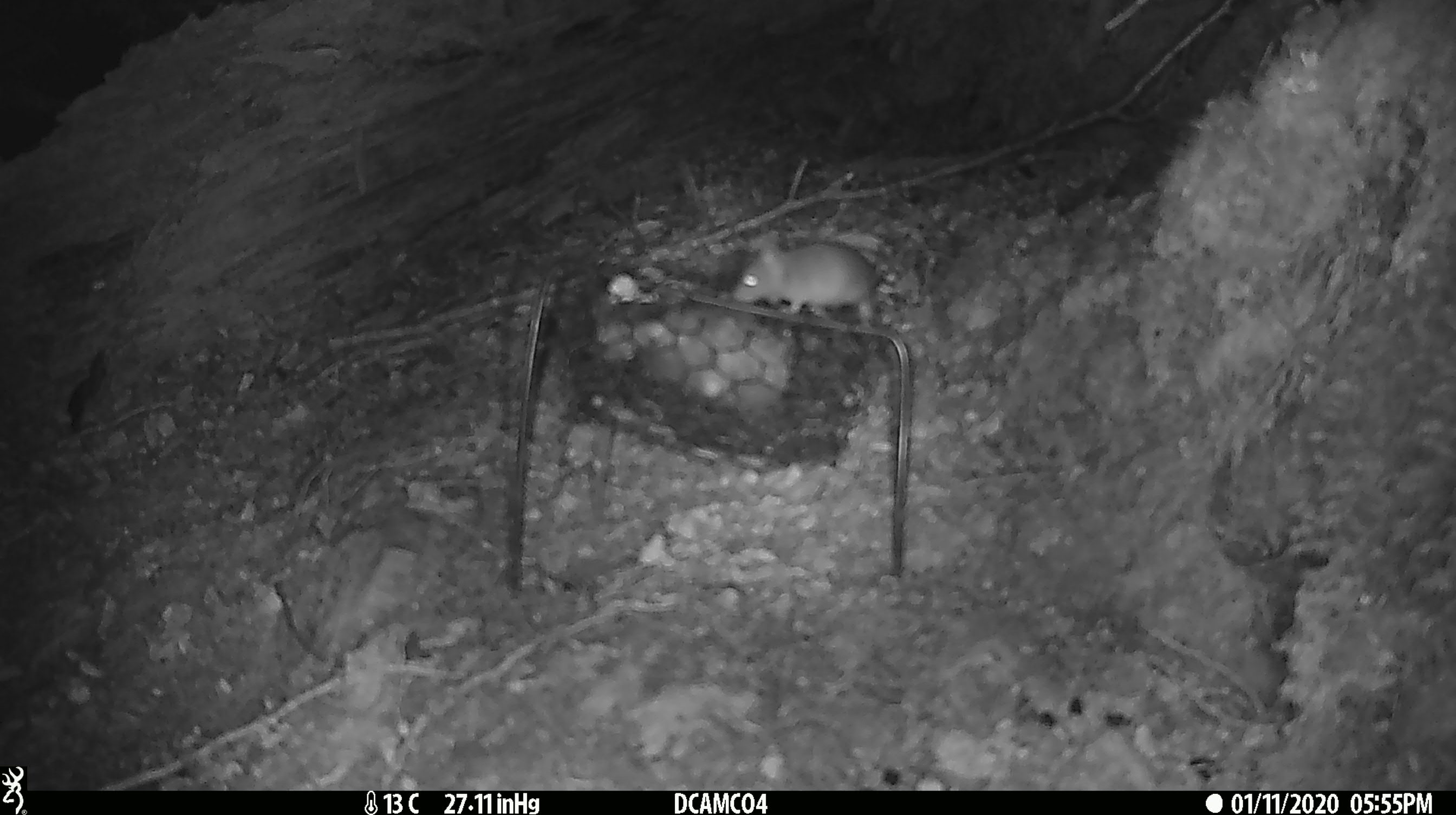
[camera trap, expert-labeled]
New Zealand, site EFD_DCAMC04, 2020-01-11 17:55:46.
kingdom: Animalia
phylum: Chordata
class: Mammalia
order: Rodentia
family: Muridae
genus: Mus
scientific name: Mus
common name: mouse